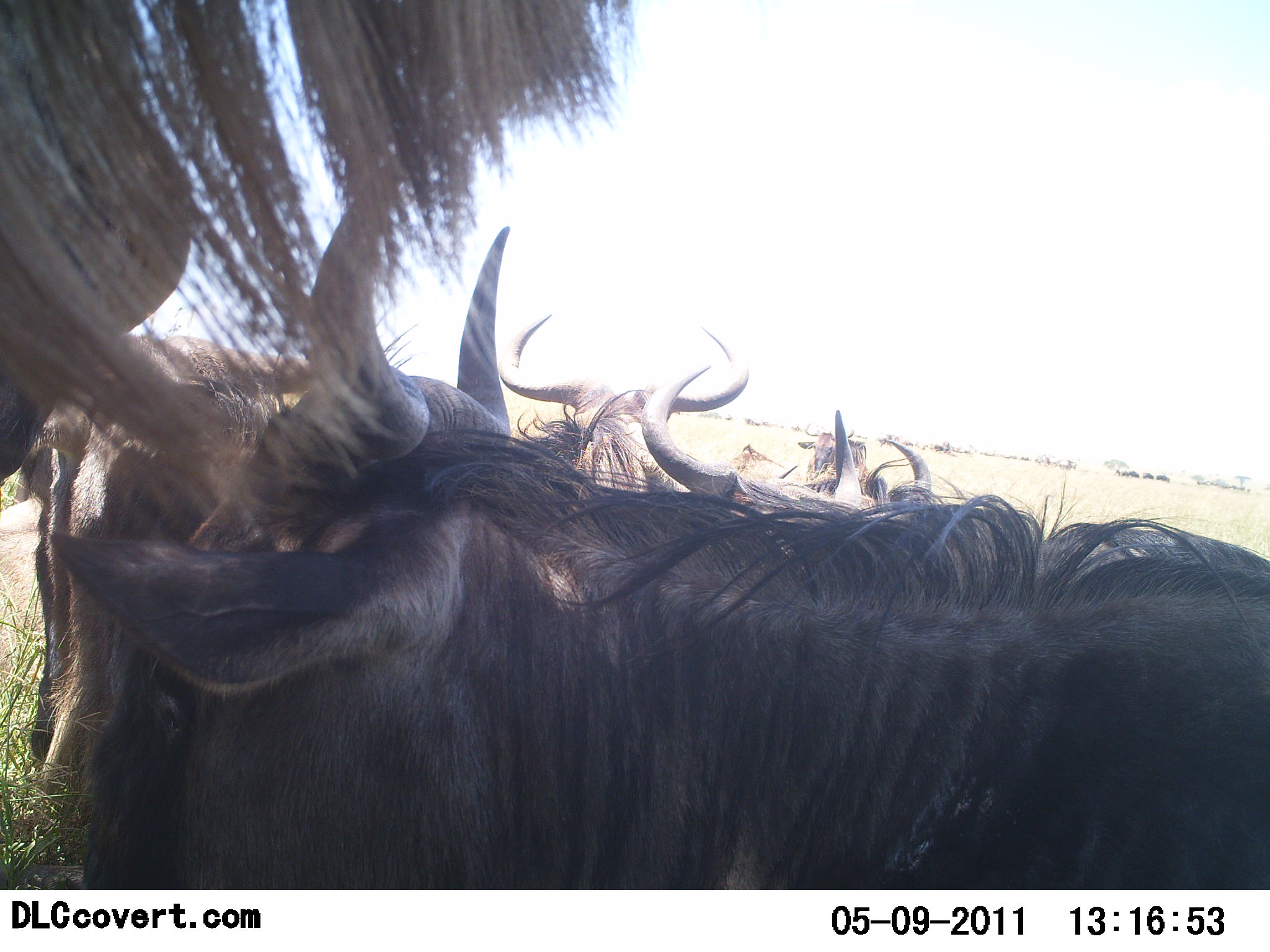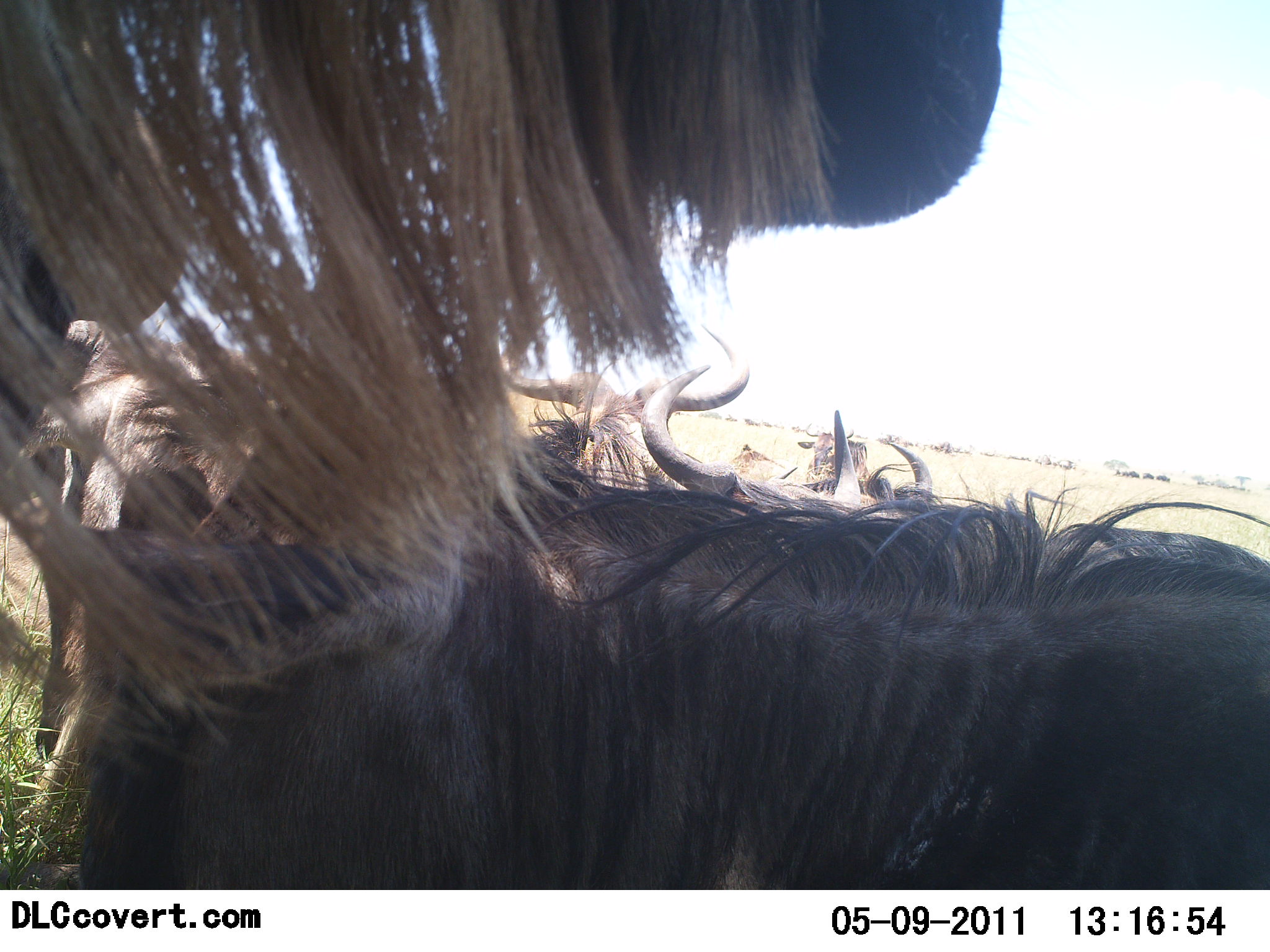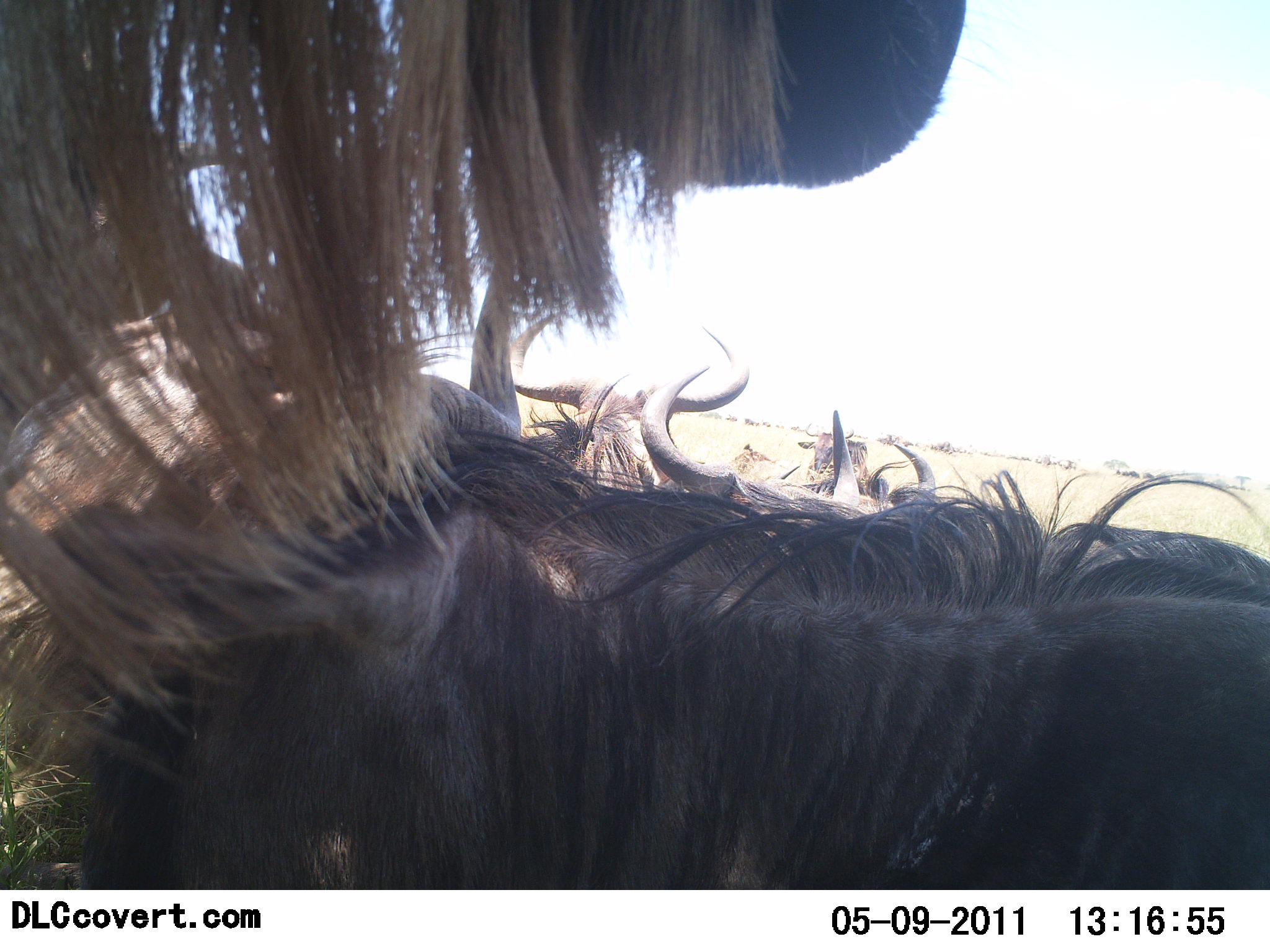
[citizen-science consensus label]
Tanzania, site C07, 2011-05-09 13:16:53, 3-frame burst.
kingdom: Animalia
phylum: Chordata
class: Mammalia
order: Artiodactyla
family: Bovidae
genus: Connochaetes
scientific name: Connochaetes taurinus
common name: blue wildebeest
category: wildebeest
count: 6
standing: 62%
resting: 77%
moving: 0%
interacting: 0%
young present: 0%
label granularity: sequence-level